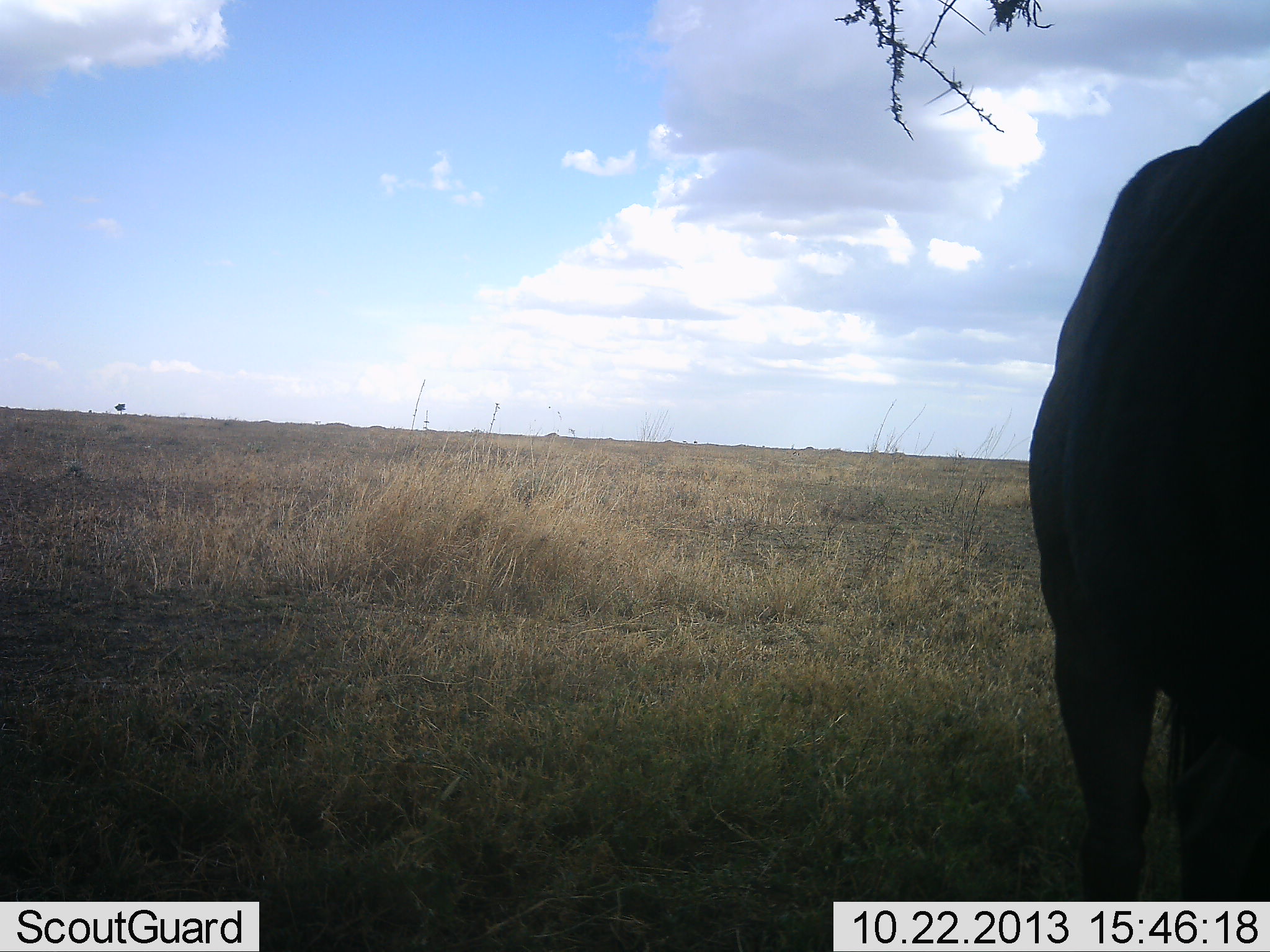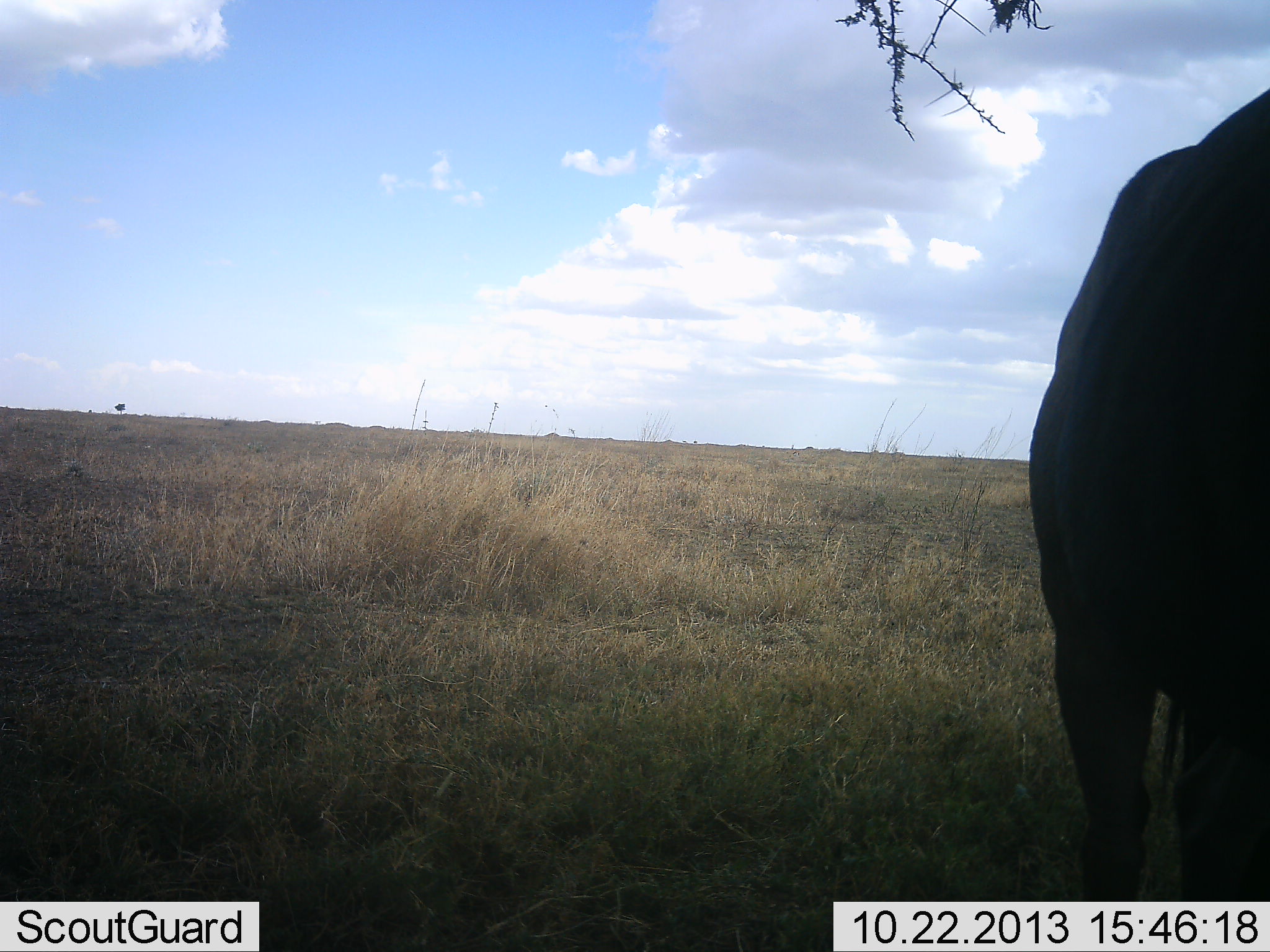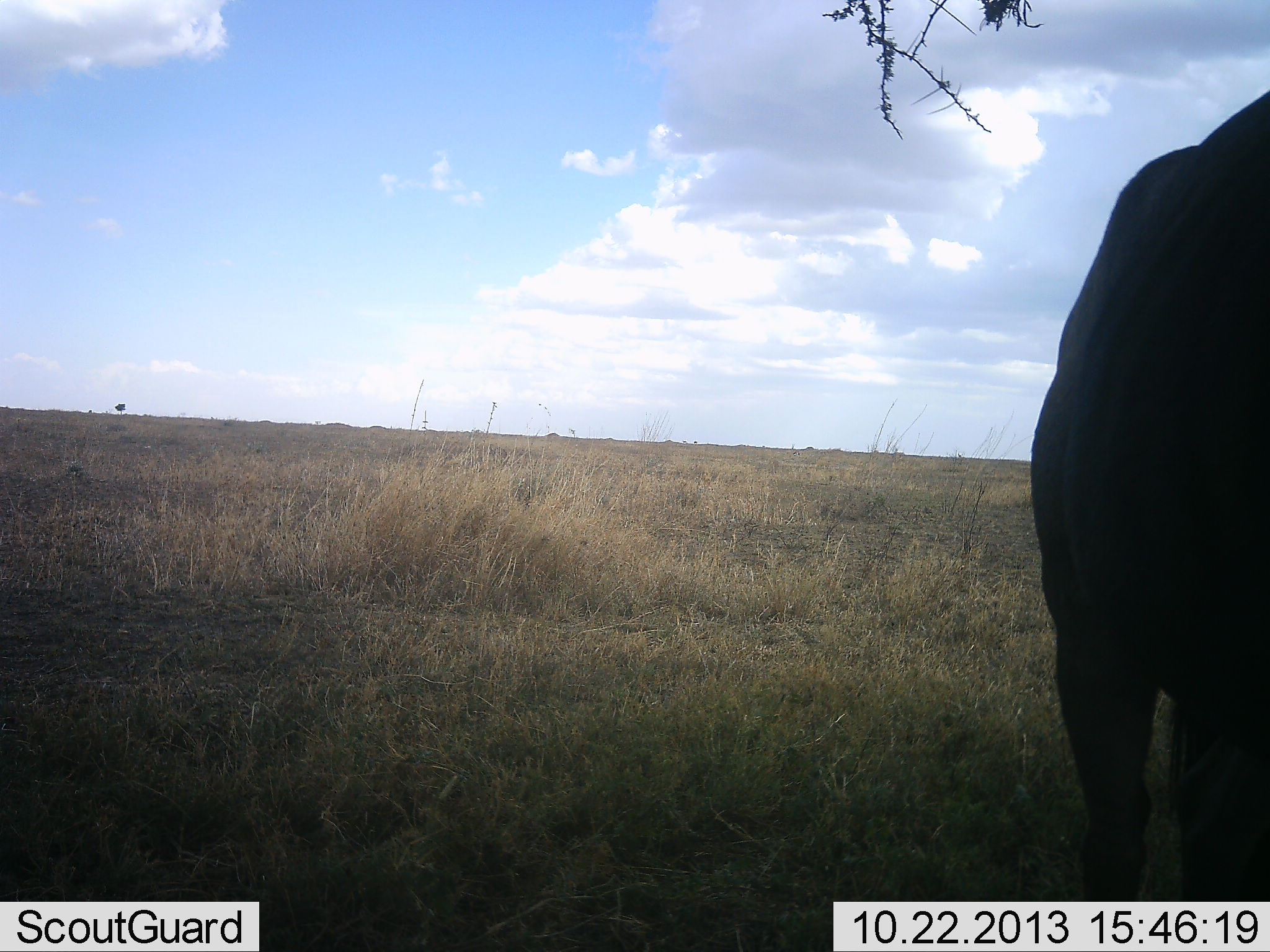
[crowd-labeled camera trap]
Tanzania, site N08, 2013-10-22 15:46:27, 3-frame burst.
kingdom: Animalia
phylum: Chordata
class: Mammalia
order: Artiodactyla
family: Bovidae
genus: Connochaetes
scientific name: Connochaetes taurinus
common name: blue wildebeest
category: wildebeest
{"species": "wildebeest (blue wildebeest) (Connochaetes taurinus)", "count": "1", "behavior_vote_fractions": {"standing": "100%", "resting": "0%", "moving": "0%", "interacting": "0%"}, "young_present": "0%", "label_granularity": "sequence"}